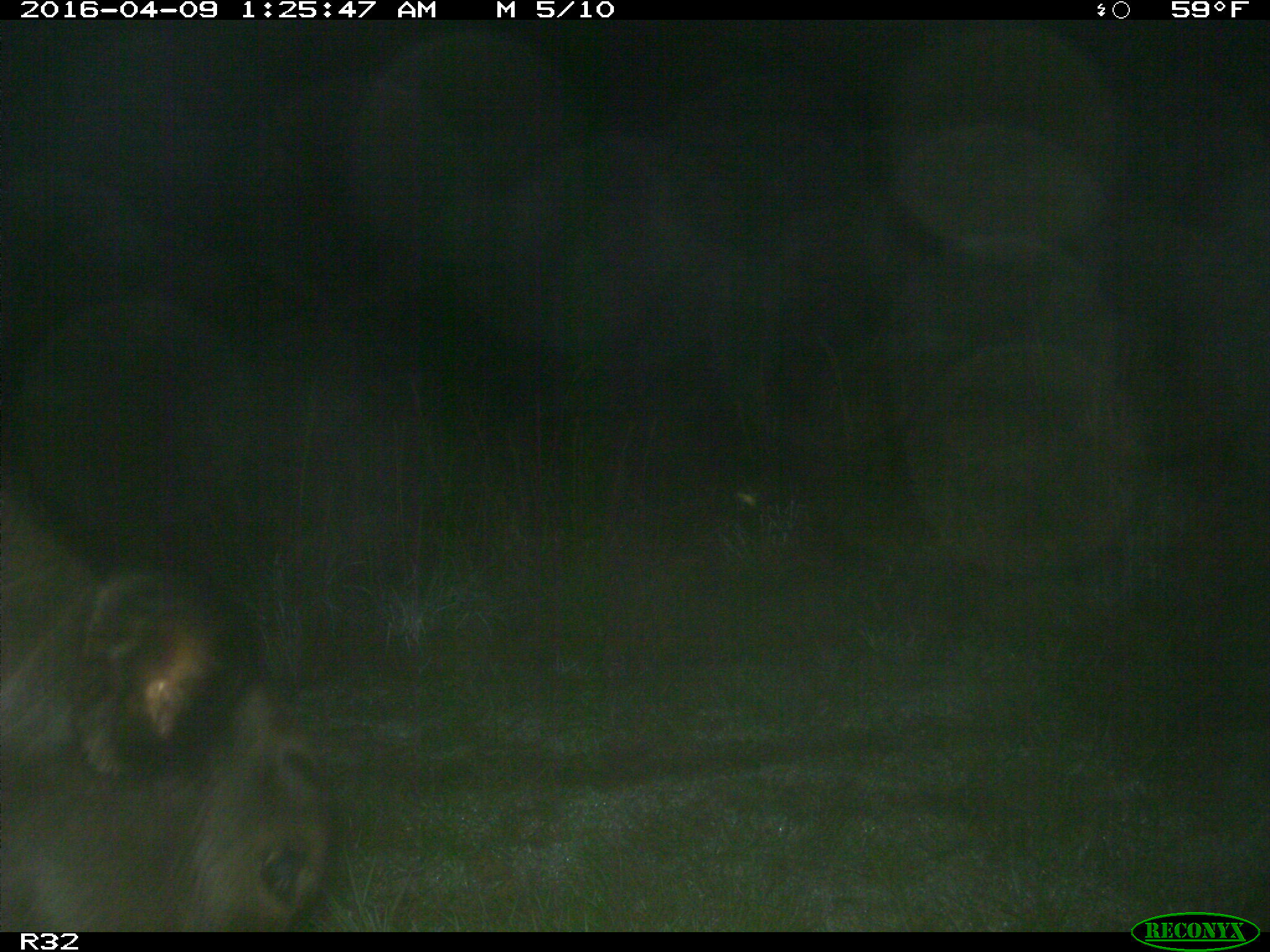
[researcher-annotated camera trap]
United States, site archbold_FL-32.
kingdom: Animalia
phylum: Chordata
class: Mammalia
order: Artiodactyla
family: Bovidae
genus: Bos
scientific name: Bos taurus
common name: domestic cow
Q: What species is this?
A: Bos taurus (domestic cow).